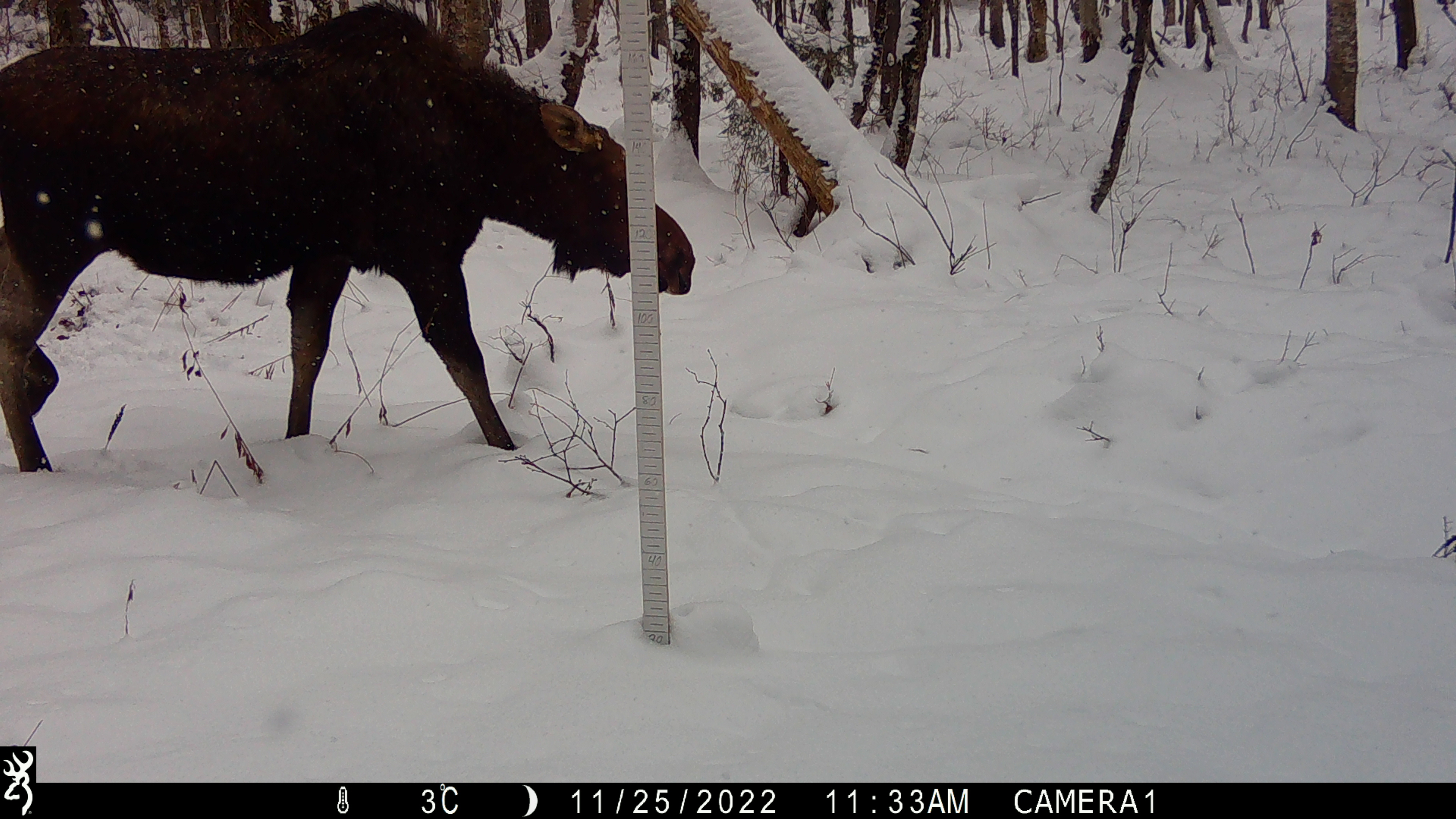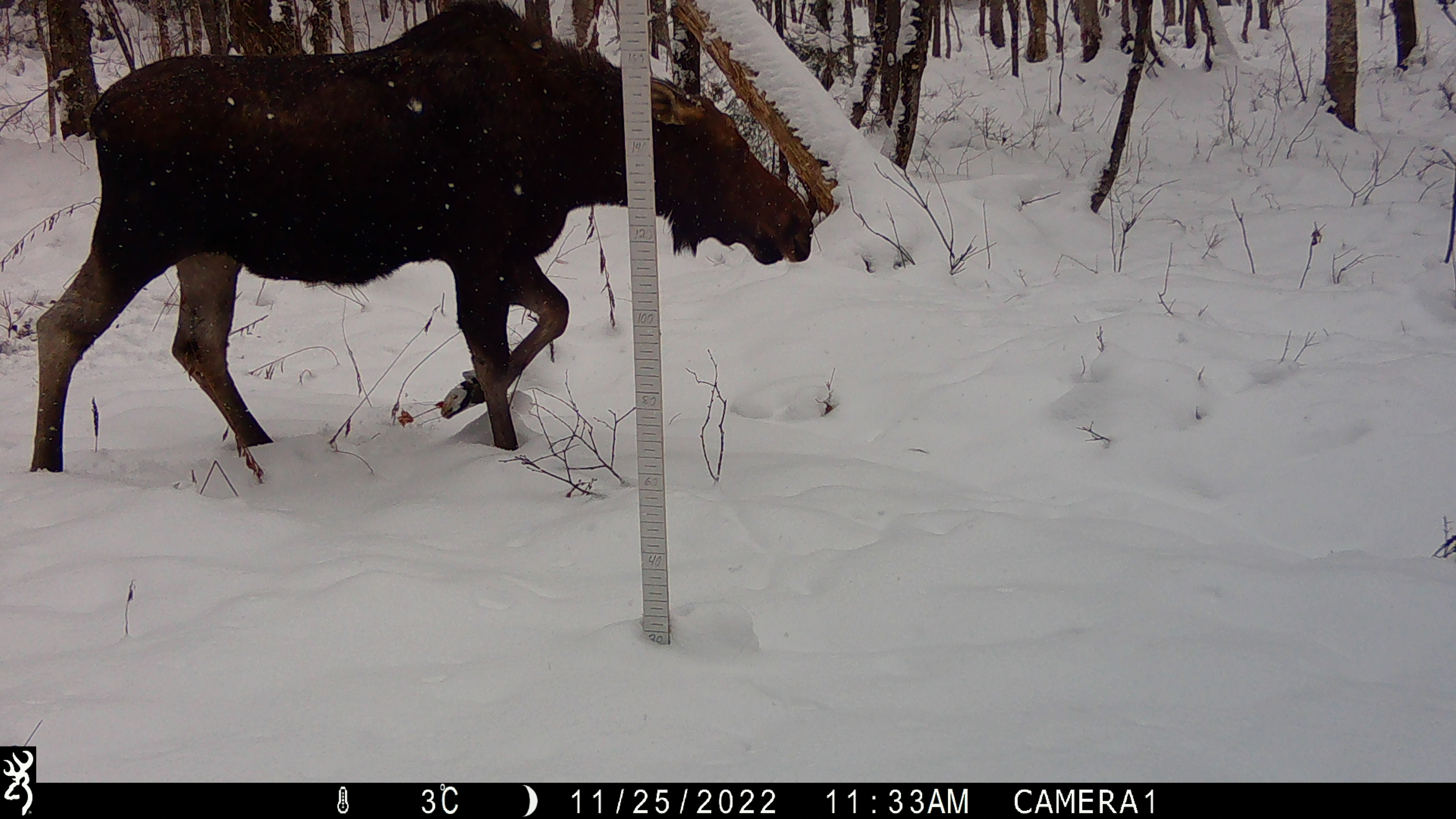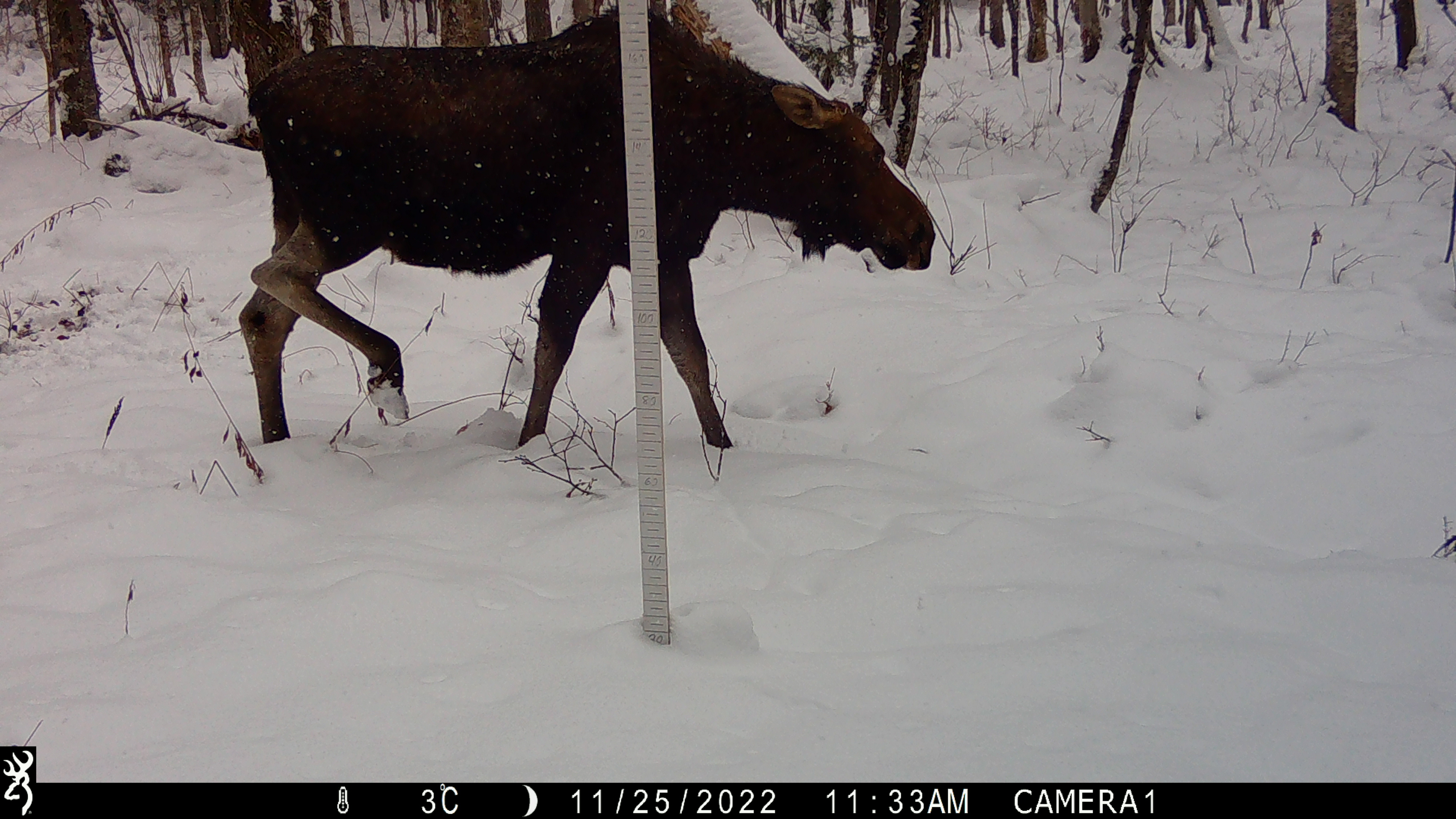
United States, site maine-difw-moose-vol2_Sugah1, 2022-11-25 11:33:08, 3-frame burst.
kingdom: Animalia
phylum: Chordata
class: Mammalia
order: Artiodactyla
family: Cervidae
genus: Alces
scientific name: Alces alces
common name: moose